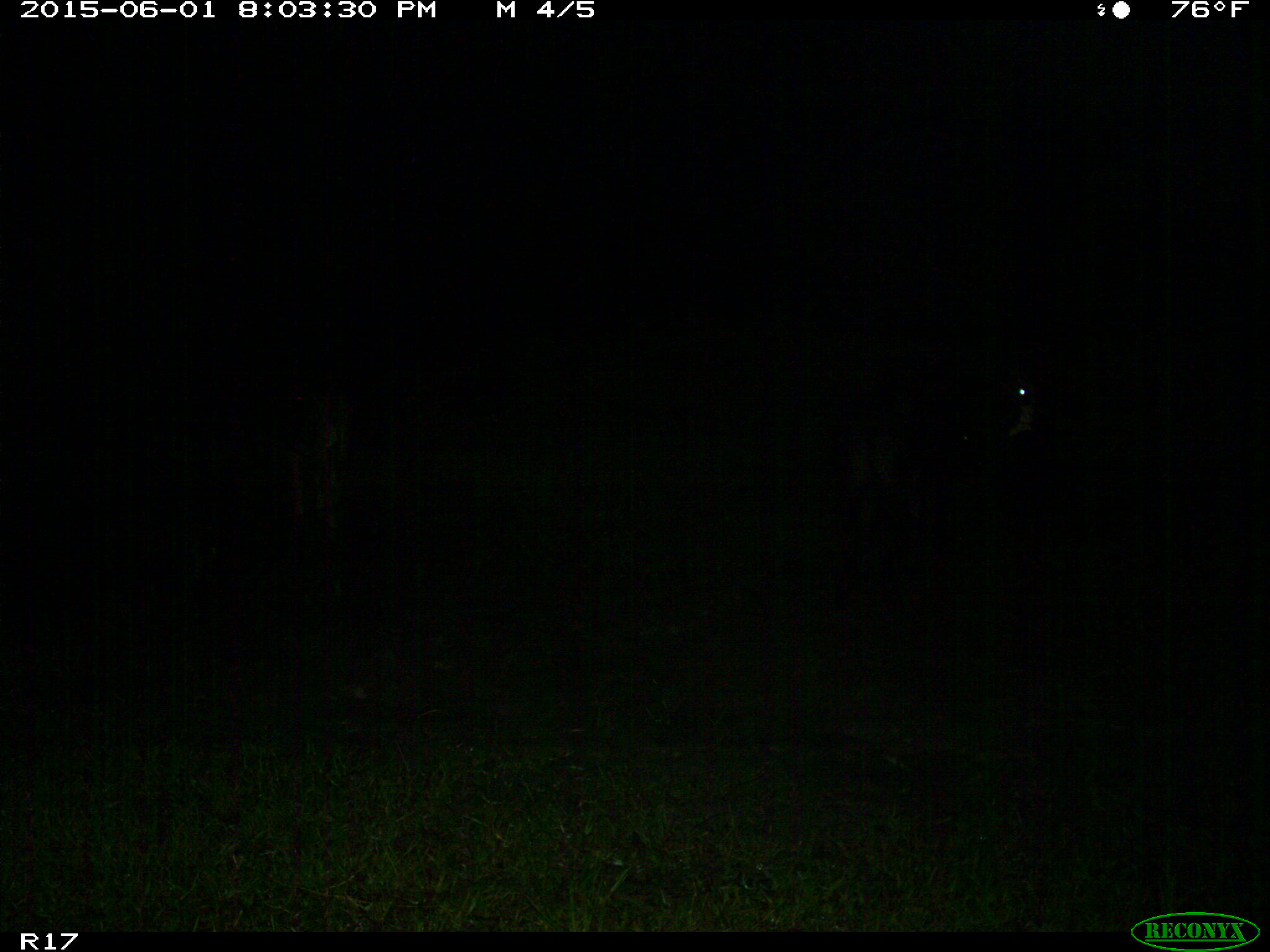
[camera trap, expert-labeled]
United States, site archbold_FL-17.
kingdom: Animalia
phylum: Chordata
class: Mammalia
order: Artiodactyla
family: Bovidae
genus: Bos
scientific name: Bos taurus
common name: domestic cow